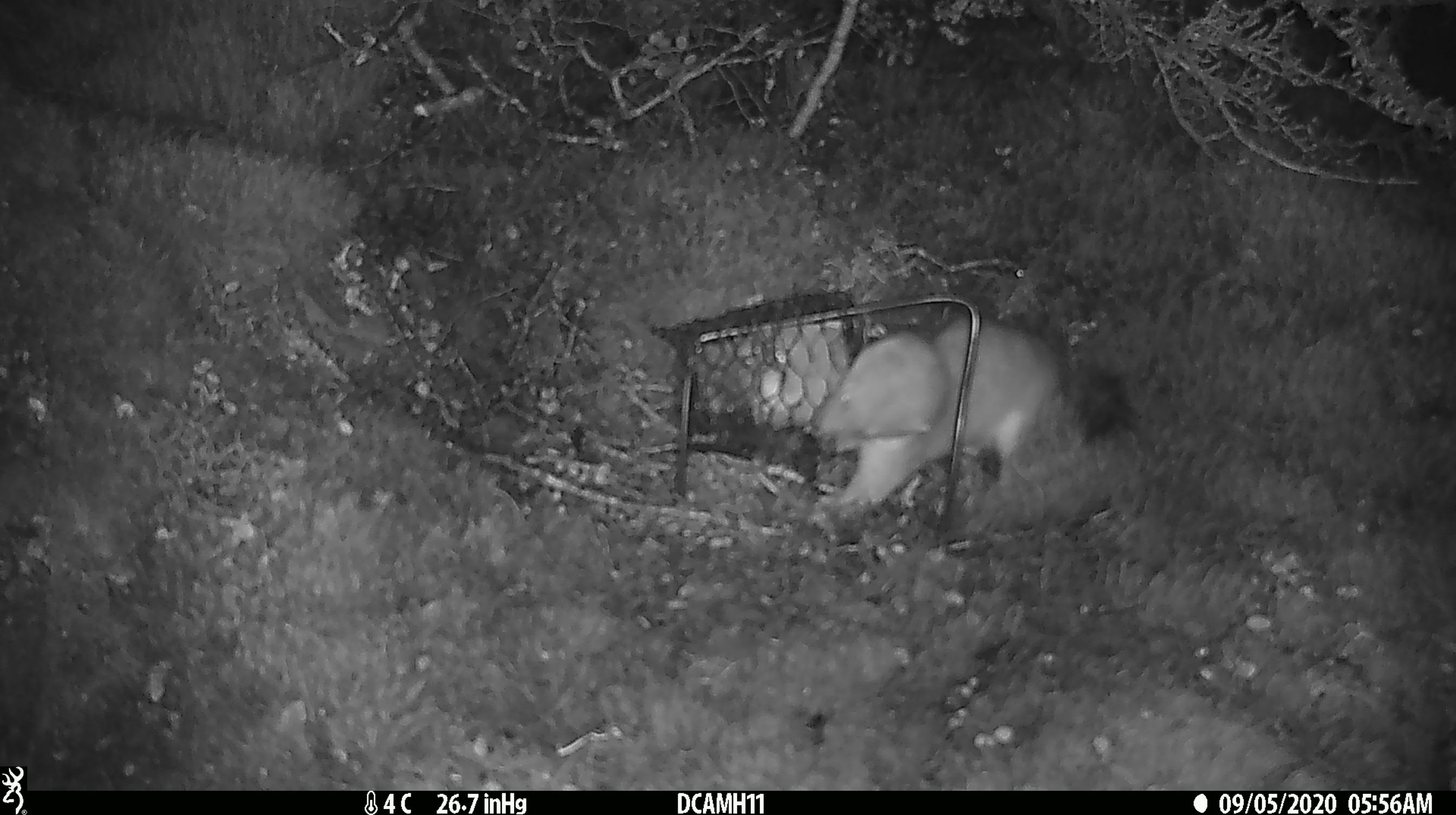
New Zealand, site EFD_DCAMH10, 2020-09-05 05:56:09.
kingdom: Animalia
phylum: Chordata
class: Mammalia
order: Carnivora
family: Mustelidae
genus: Mustela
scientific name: Mustela erminea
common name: stoat